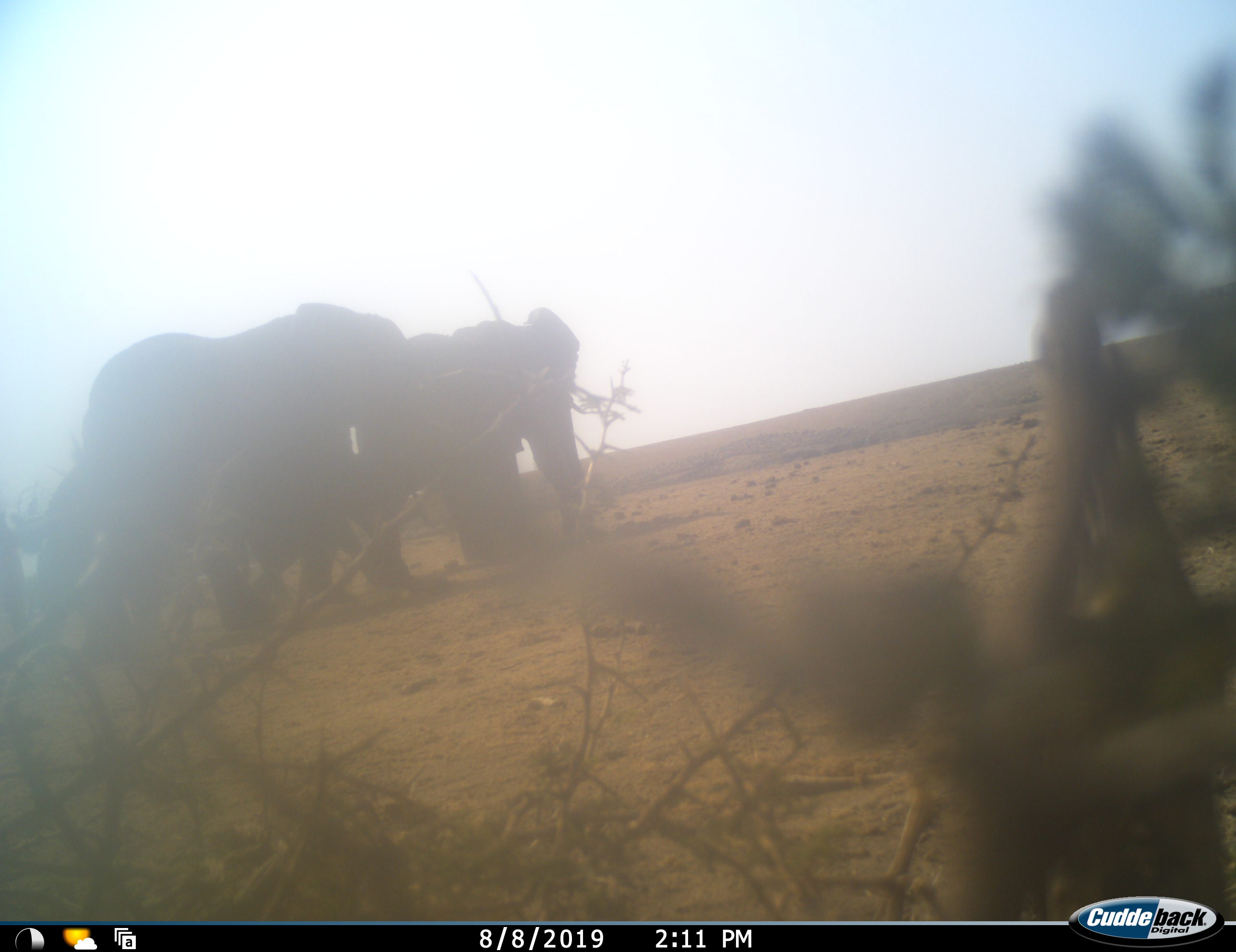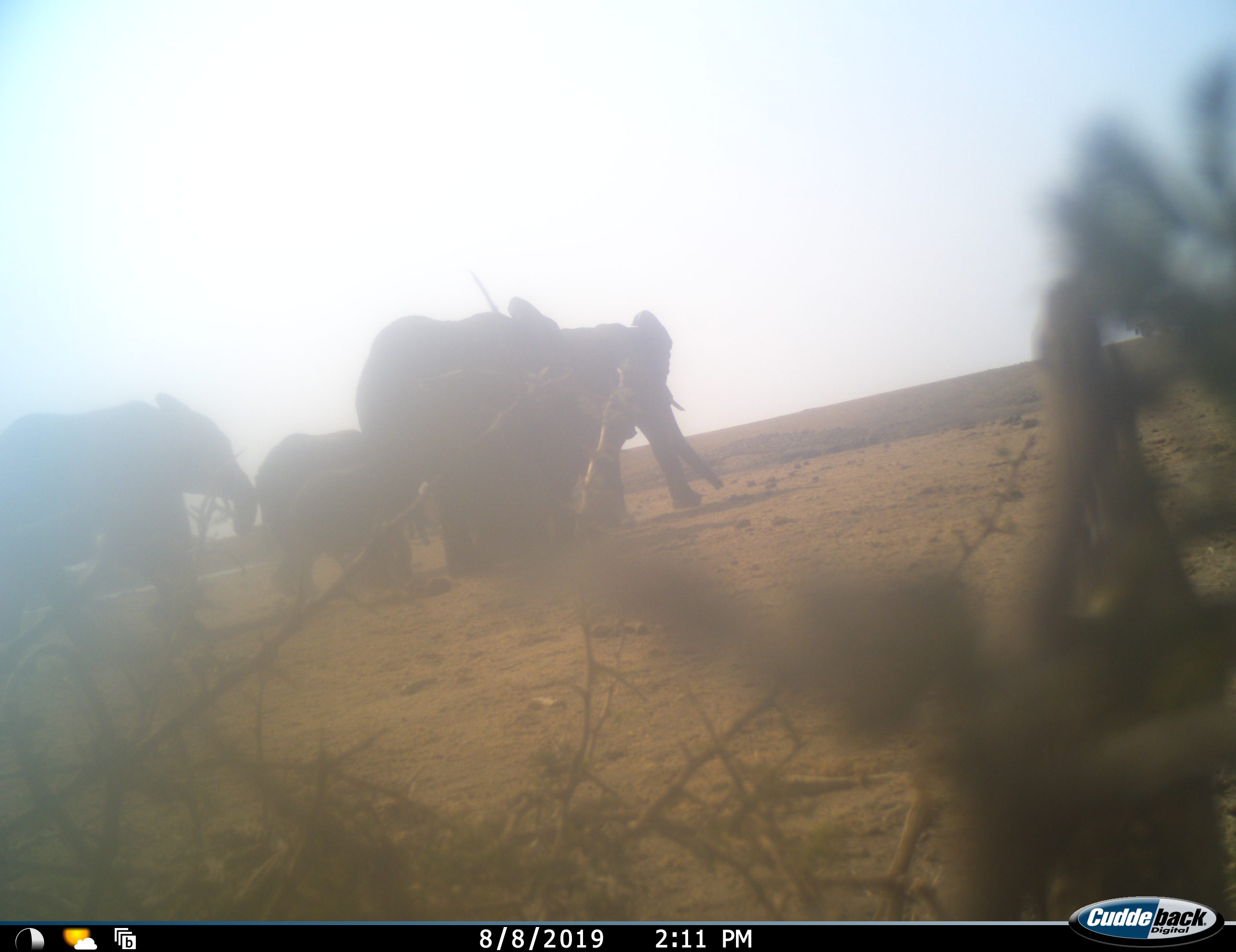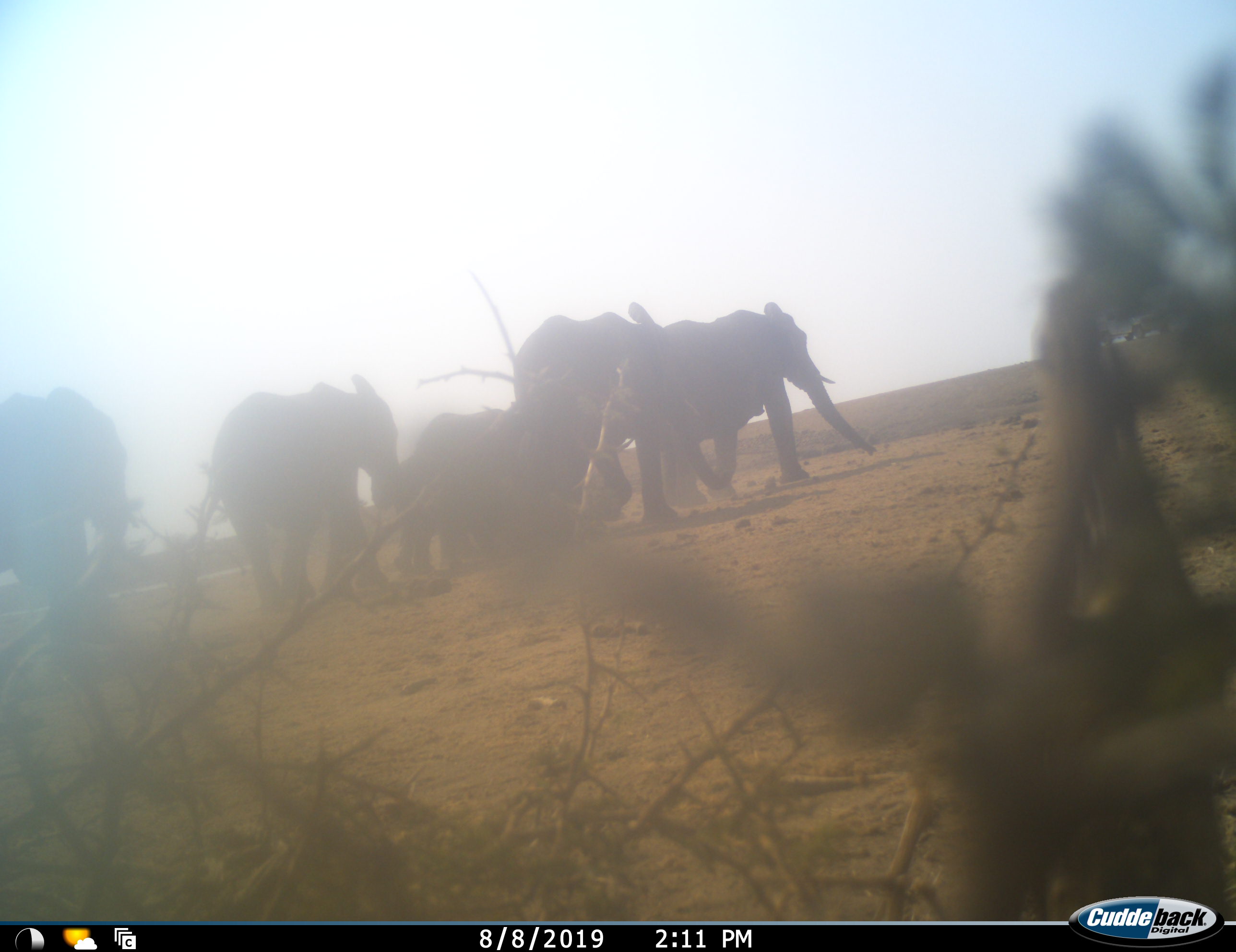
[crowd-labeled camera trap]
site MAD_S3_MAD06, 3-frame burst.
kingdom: Animalia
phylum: Chordata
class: Mammalia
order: Proboscidea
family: Elephantidae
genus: Loxodonta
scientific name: Loxodonta africana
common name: african bush elephant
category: elephant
Elephant (african bush elephant) (Loxodonta africana), count 5. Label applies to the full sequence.